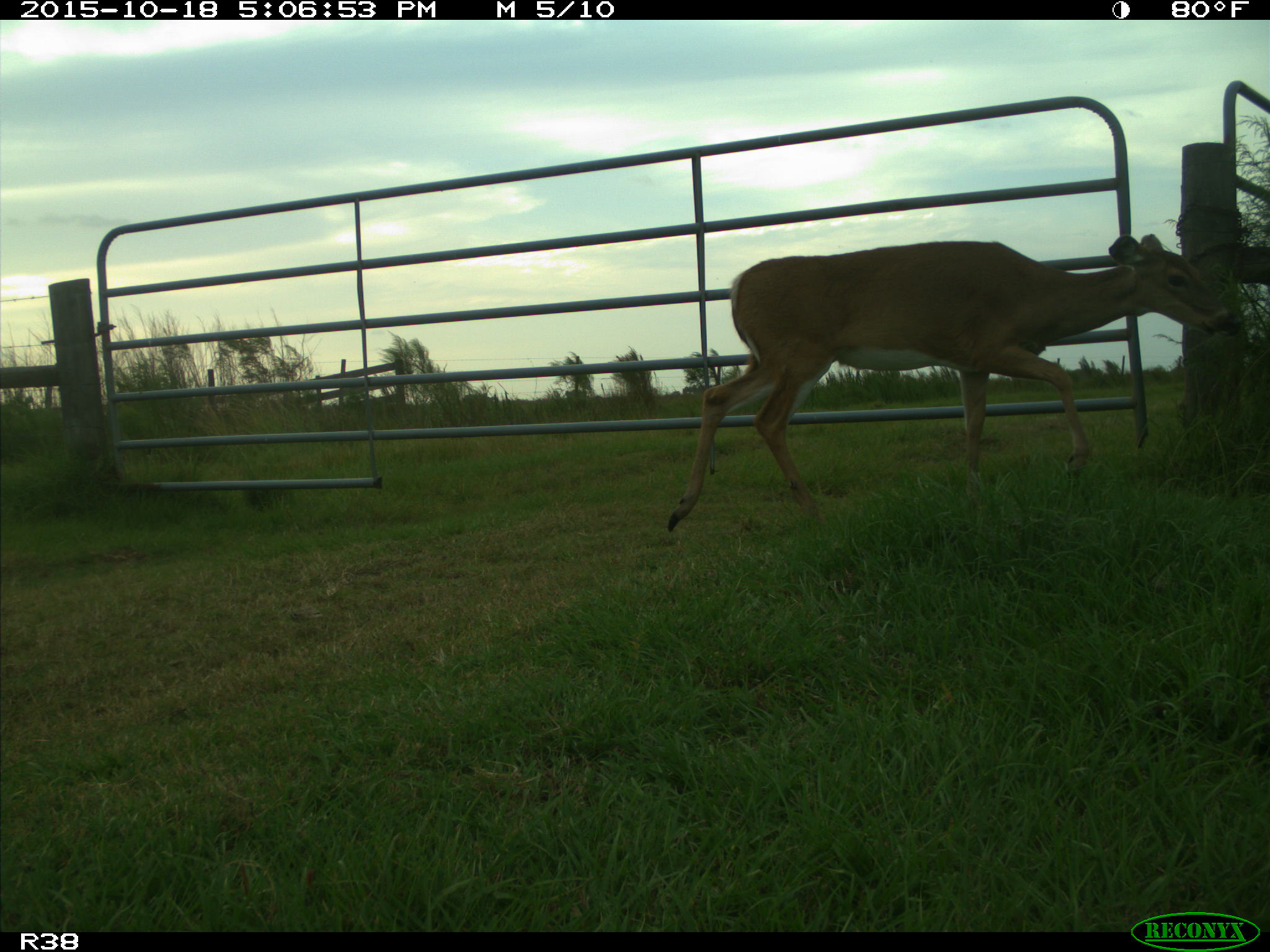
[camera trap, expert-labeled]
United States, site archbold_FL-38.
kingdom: Animalia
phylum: Chordata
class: Mammalia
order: Artiodactyla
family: Cervidae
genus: Odocoileus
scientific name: Odocoileus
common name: deer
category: unidentified deer